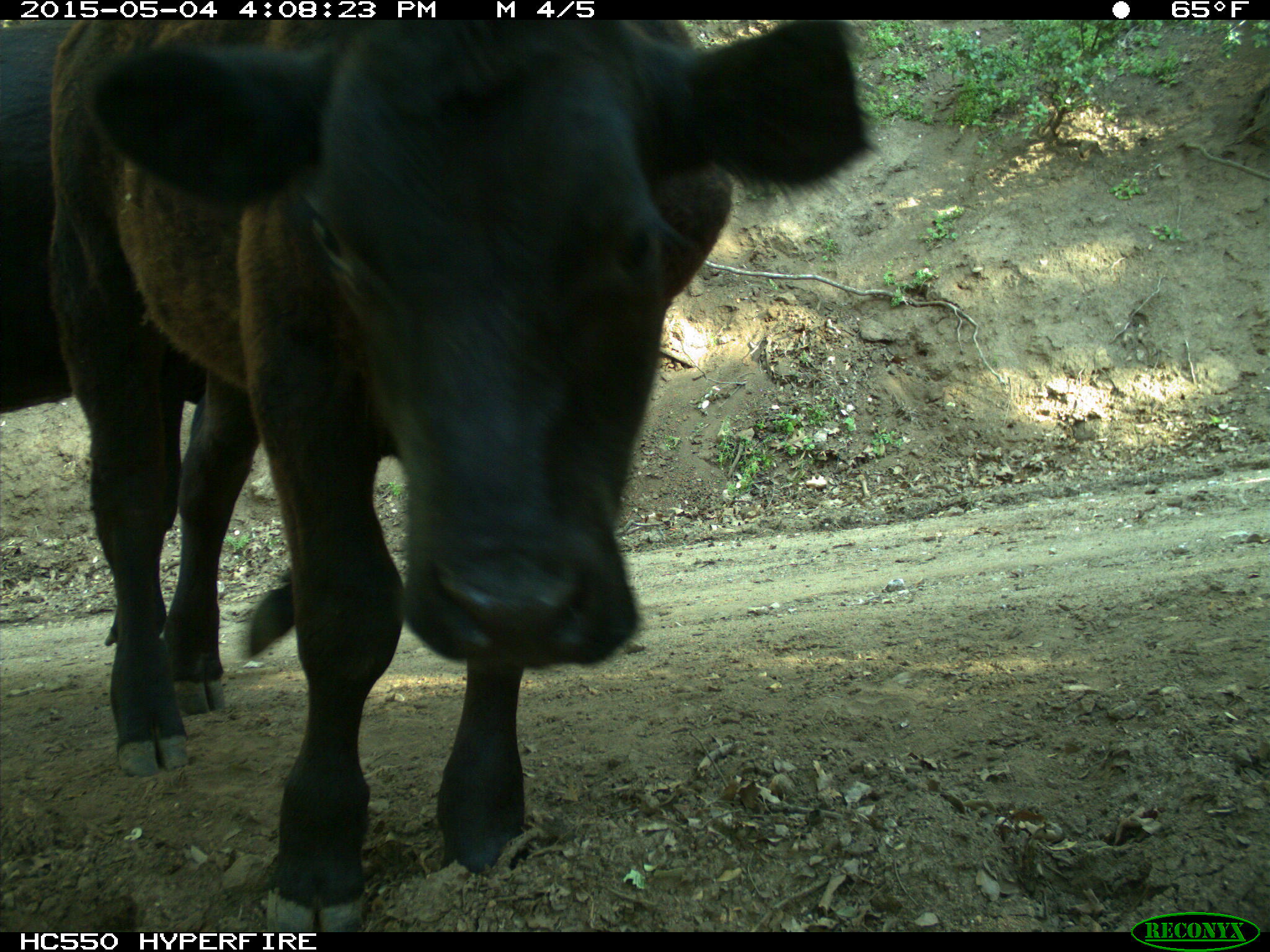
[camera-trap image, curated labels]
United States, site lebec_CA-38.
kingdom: Animalia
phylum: Chordata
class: Mammalia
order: Artiodactyla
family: Bovidae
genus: Bos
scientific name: Bos taurus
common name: domestic cow